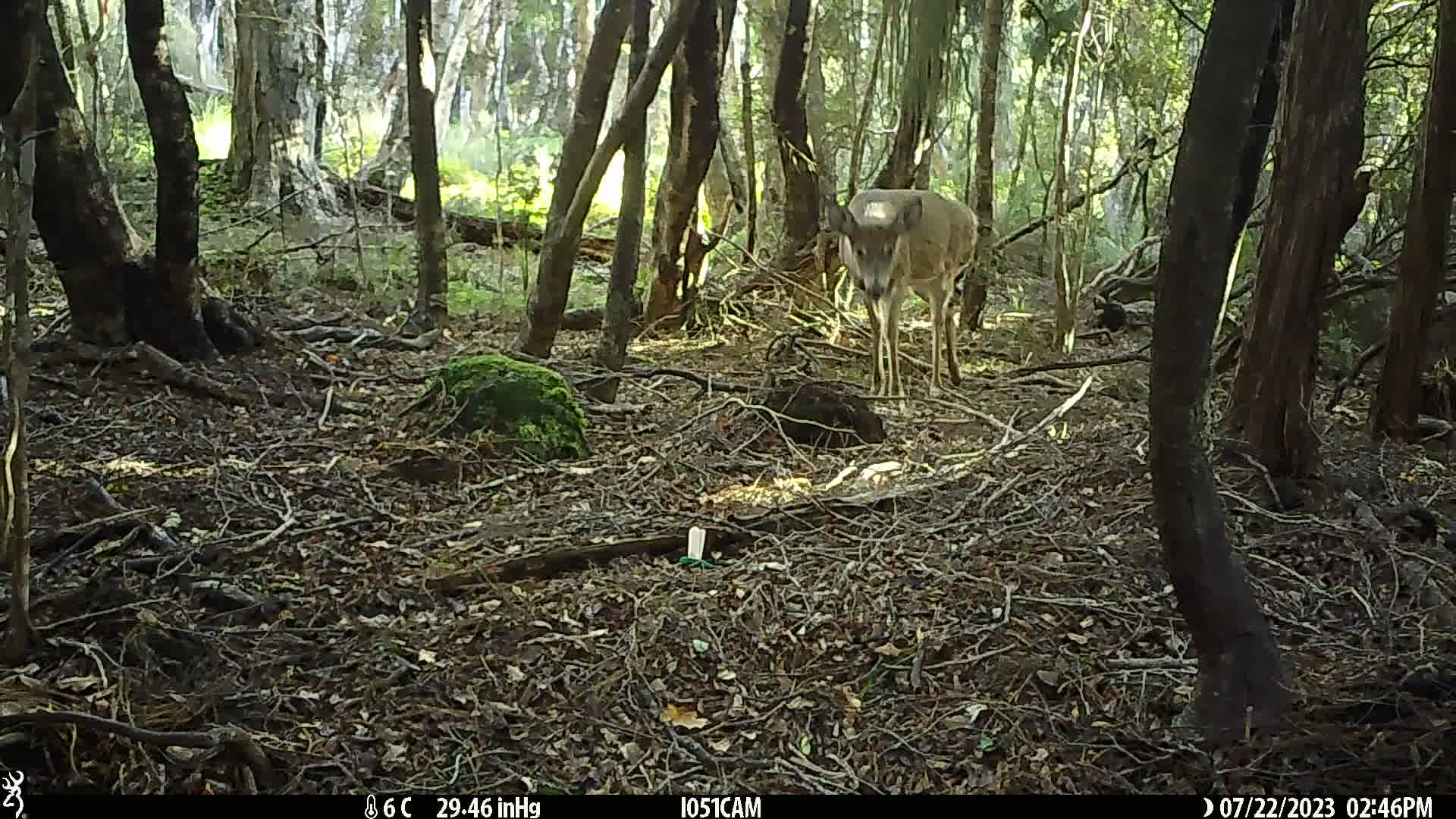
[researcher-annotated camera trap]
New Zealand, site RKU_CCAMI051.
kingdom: Animalia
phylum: Chordata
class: Mammalia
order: Artiodactyla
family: Cervidae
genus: Odocoileus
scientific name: Odocoileus virginianus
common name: white-tailed deer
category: white tailed deer